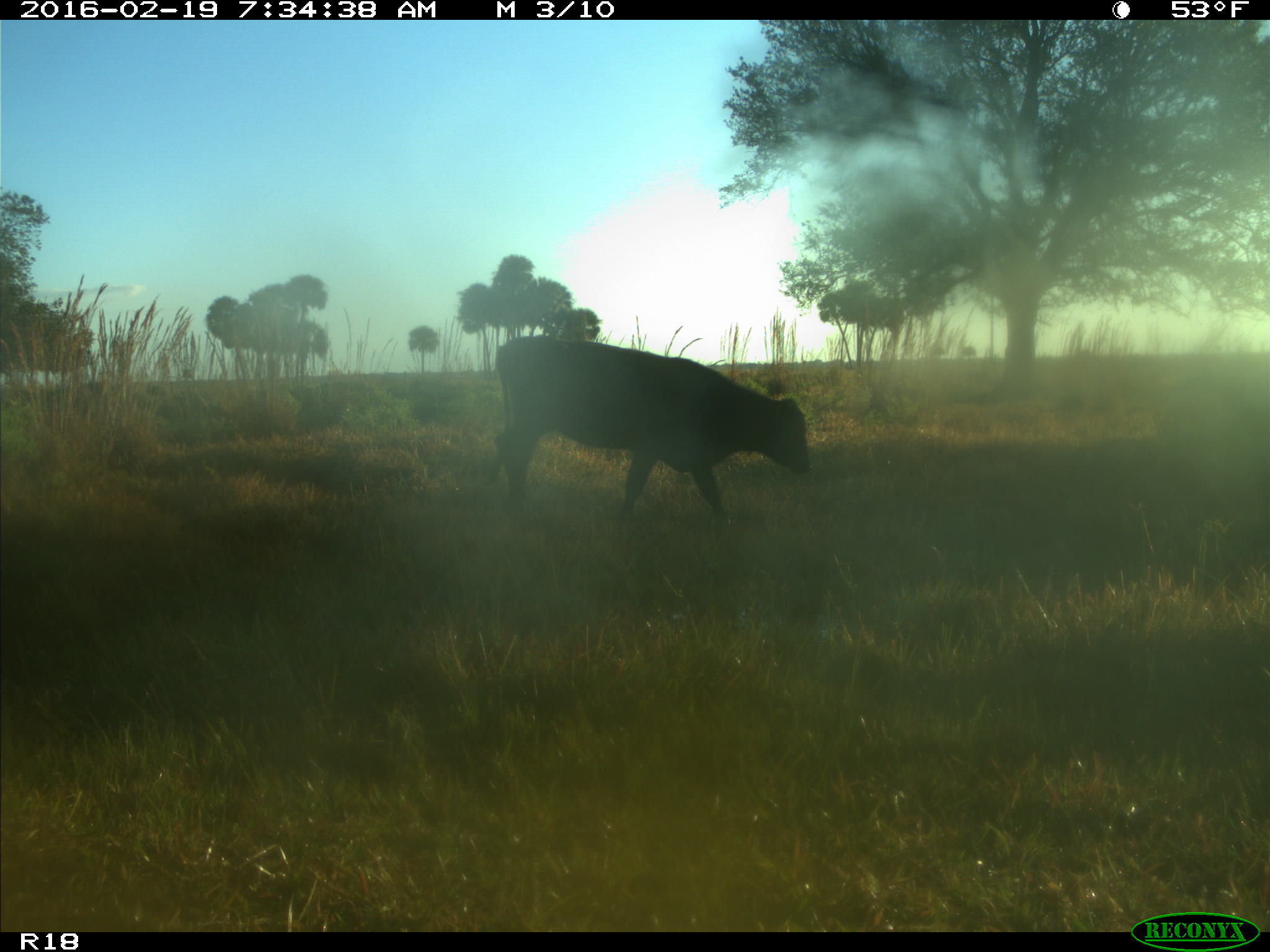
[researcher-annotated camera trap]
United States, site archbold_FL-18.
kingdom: Animalia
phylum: Chordata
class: Mammalia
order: Artiodactyla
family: Bovidae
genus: Bos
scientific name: Bos taurus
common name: domestic cow